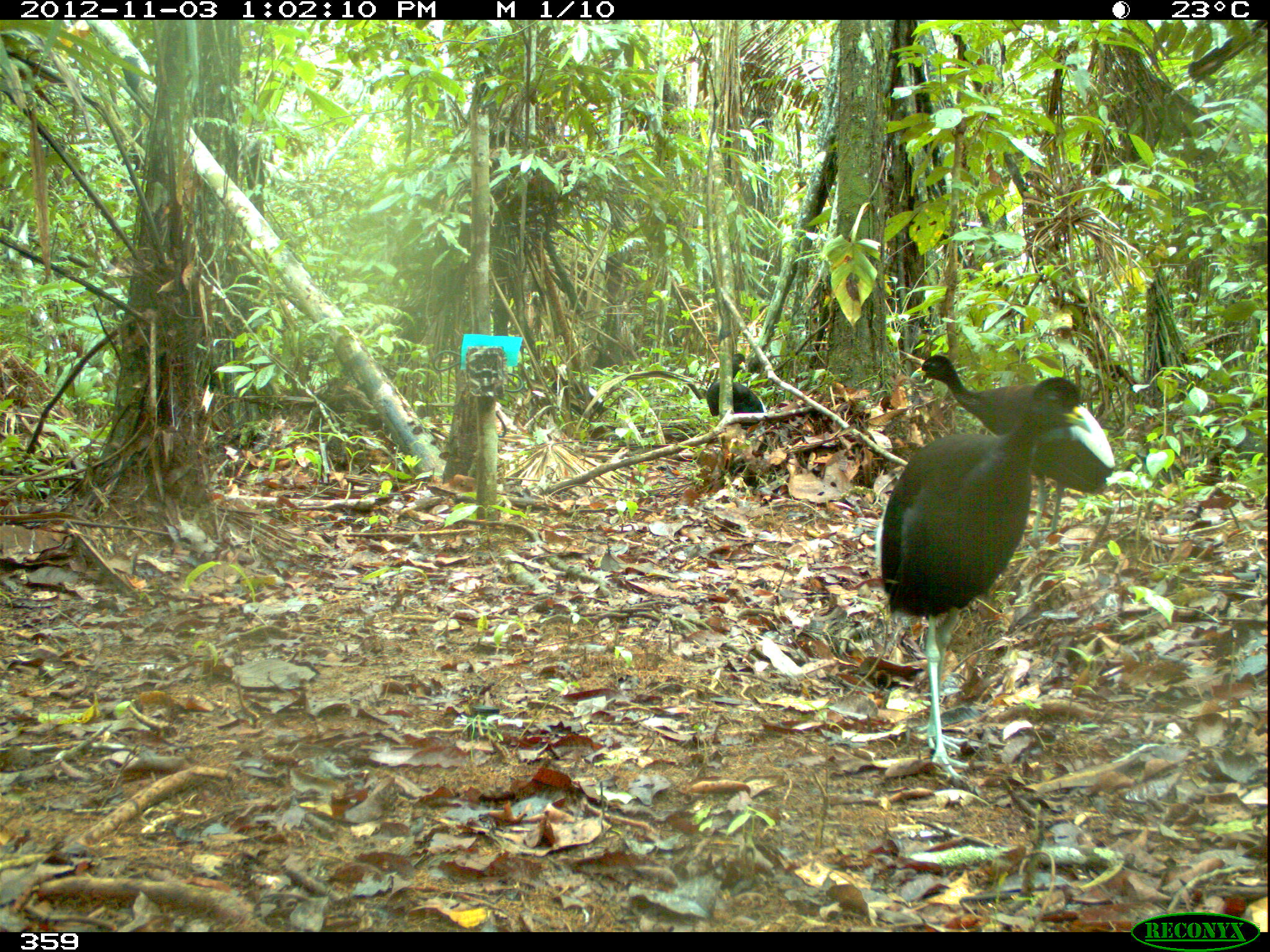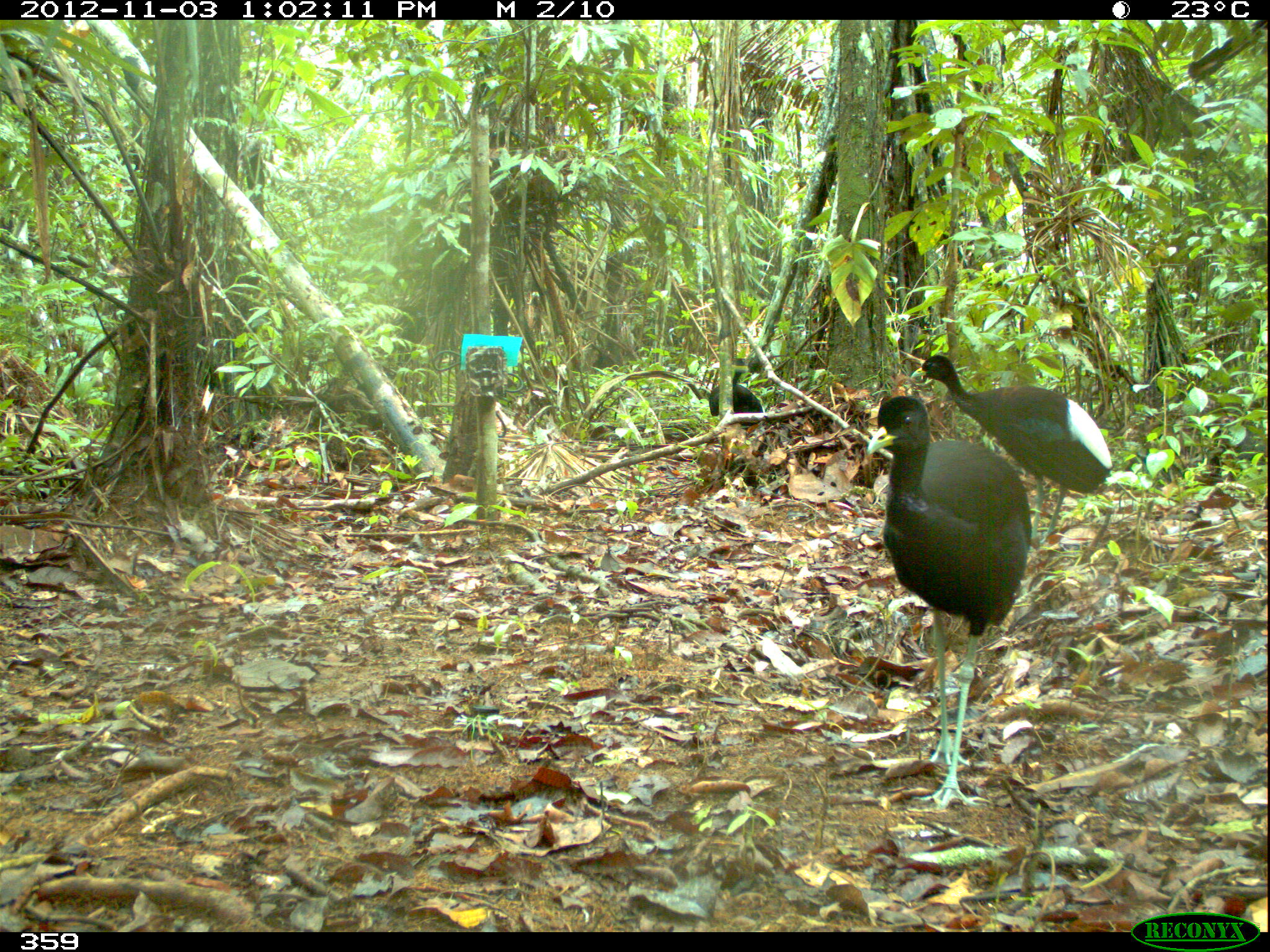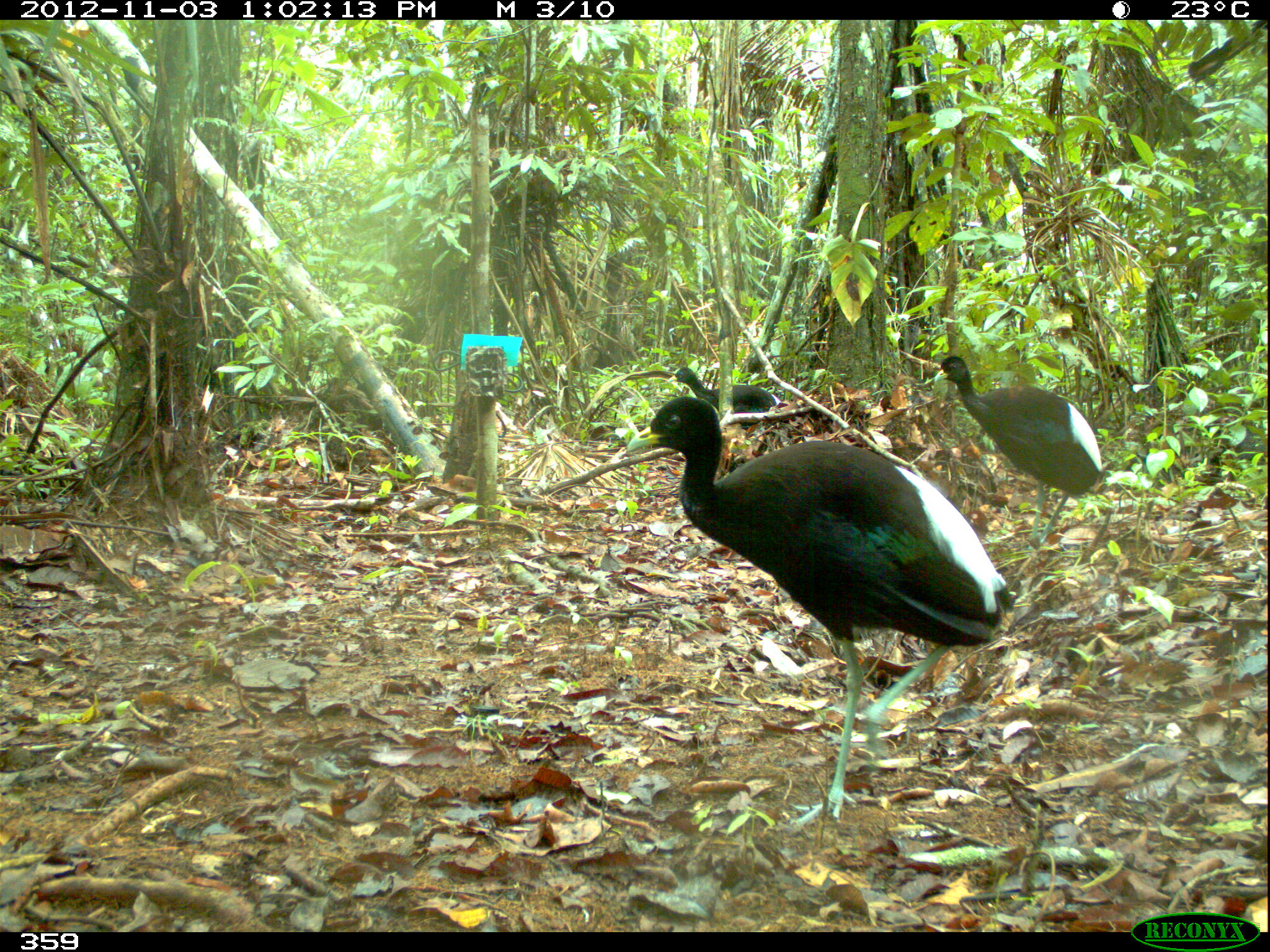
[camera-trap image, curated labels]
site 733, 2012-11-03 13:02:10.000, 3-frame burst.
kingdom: Animalia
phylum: Chordata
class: Aves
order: Gruiformes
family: Psophiidae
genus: Psophia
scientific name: Psophia leucoptera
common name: pale-winged trumpeter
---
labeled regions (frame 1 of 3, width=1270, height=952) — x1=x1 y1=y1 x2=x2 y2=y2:
psophia leucoptera: x1=873 y1=376 x2=1116 y2=785; x1=909 y1=353 x2=1108 y2=541; x1=706 y1=353 x2=767 y2=431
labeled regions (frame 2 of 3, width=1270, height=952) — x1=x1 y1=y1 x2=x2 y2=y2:
psophia leucoptera: x1=863 y1=389 x2=1034 y2=812; x1=908 y1=351 x2=1115 y2=551; x1=707 y1=357 x2=764 y2=430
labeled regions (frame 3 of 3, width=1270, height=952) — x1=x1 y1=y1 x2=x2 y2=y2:
psophia leucoptera: x1=623 y1=397 x2=1018 y2=832; x1=932 y1=352 x2=1108 y2=546; x1=667 y1=365 x2=778 y2=430